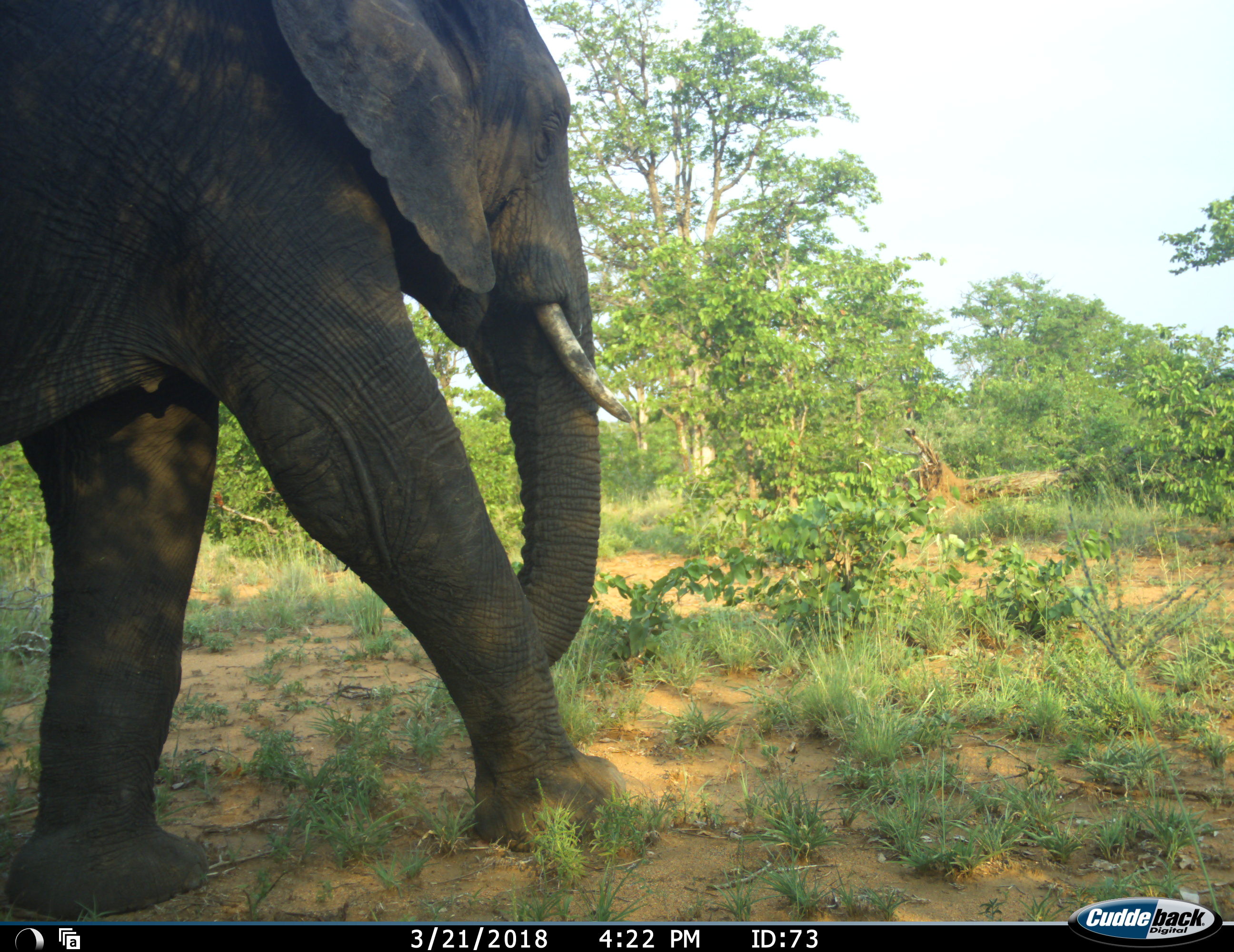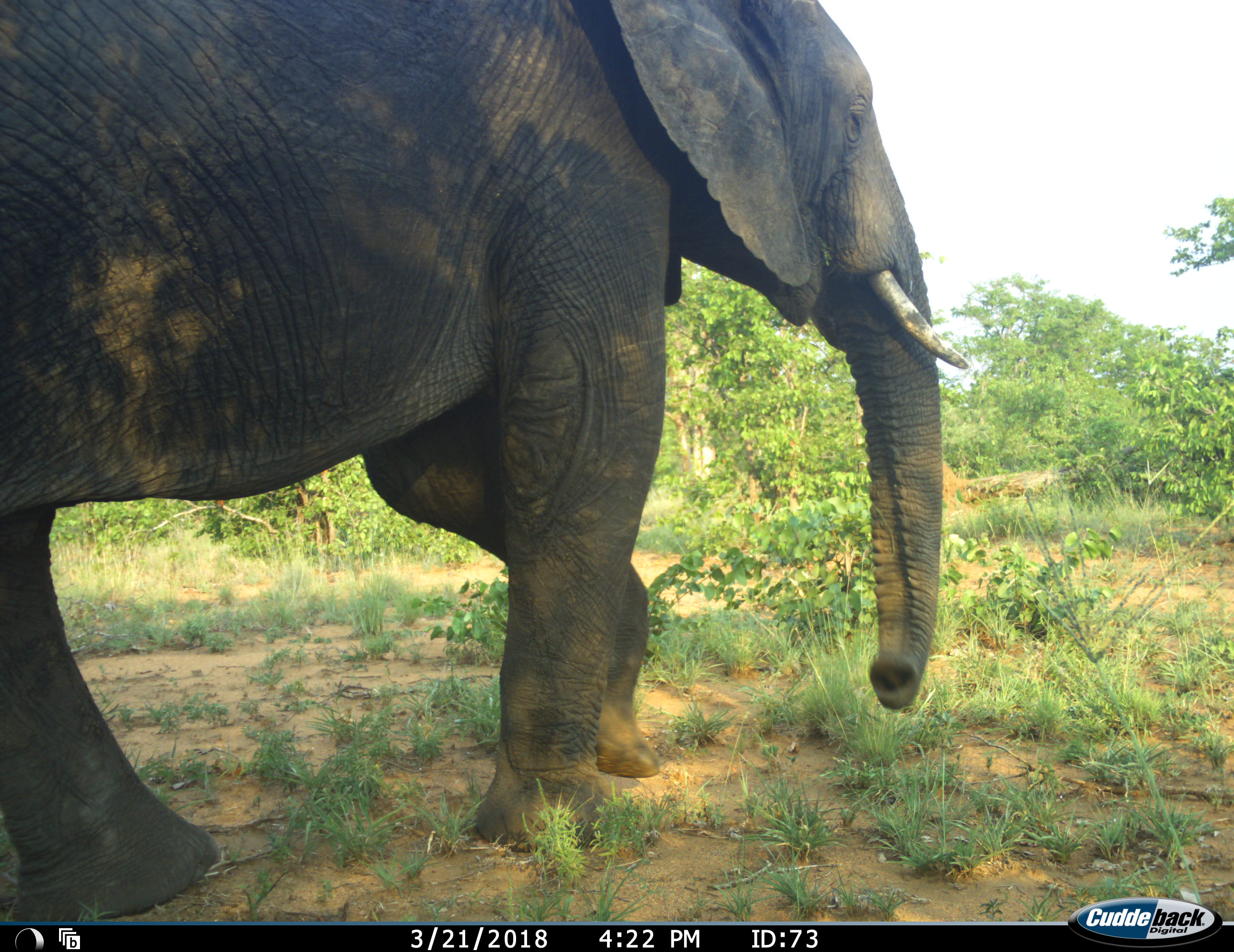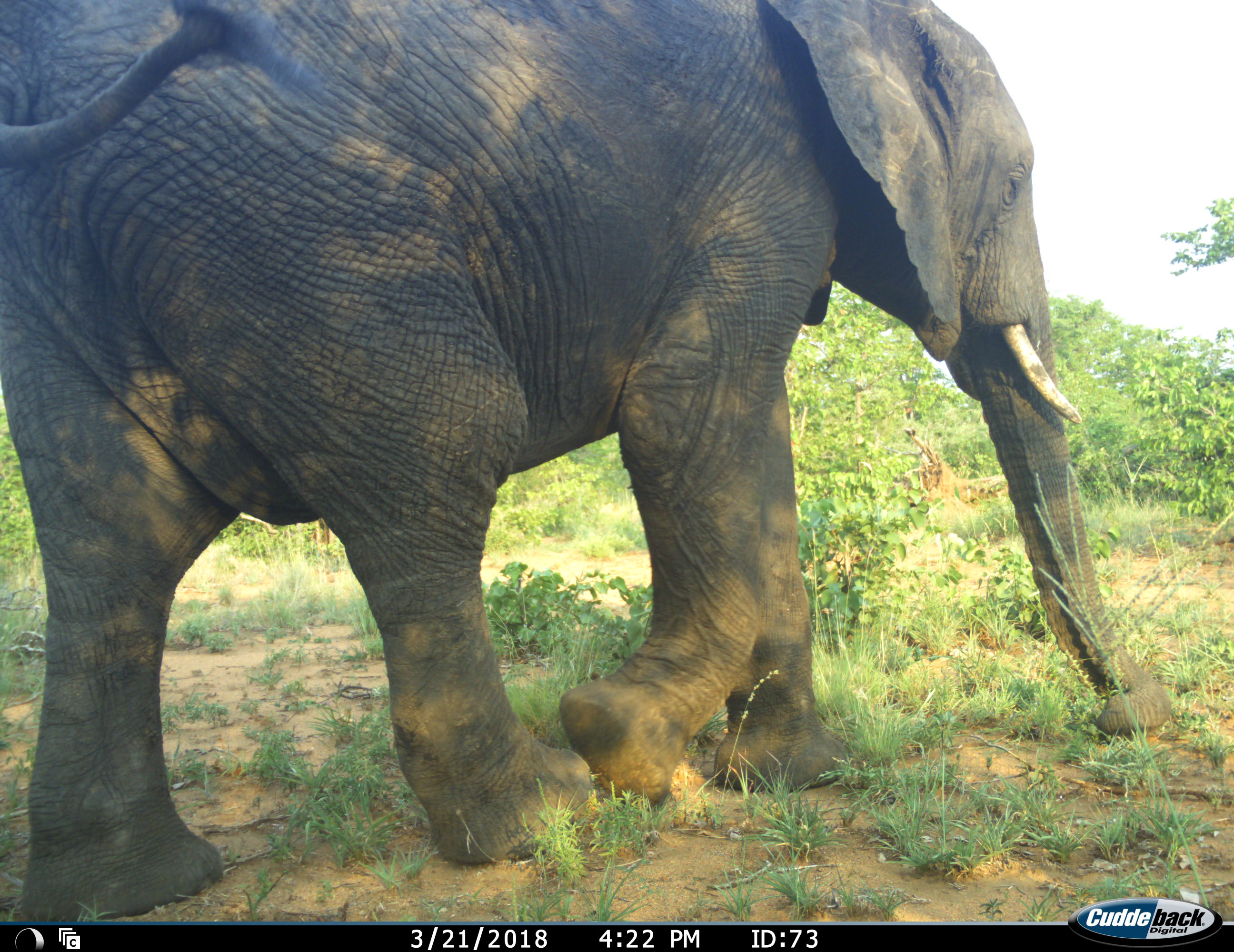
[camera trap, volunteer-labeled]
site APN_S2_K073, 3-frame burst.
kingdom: Animalia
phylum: Chordata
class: Mammalia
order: Proboscidea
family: Elephantidae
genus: Loxodonta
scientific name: Loxodonta africana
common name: african bush elephant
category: elephant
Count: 1.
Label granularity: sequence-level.